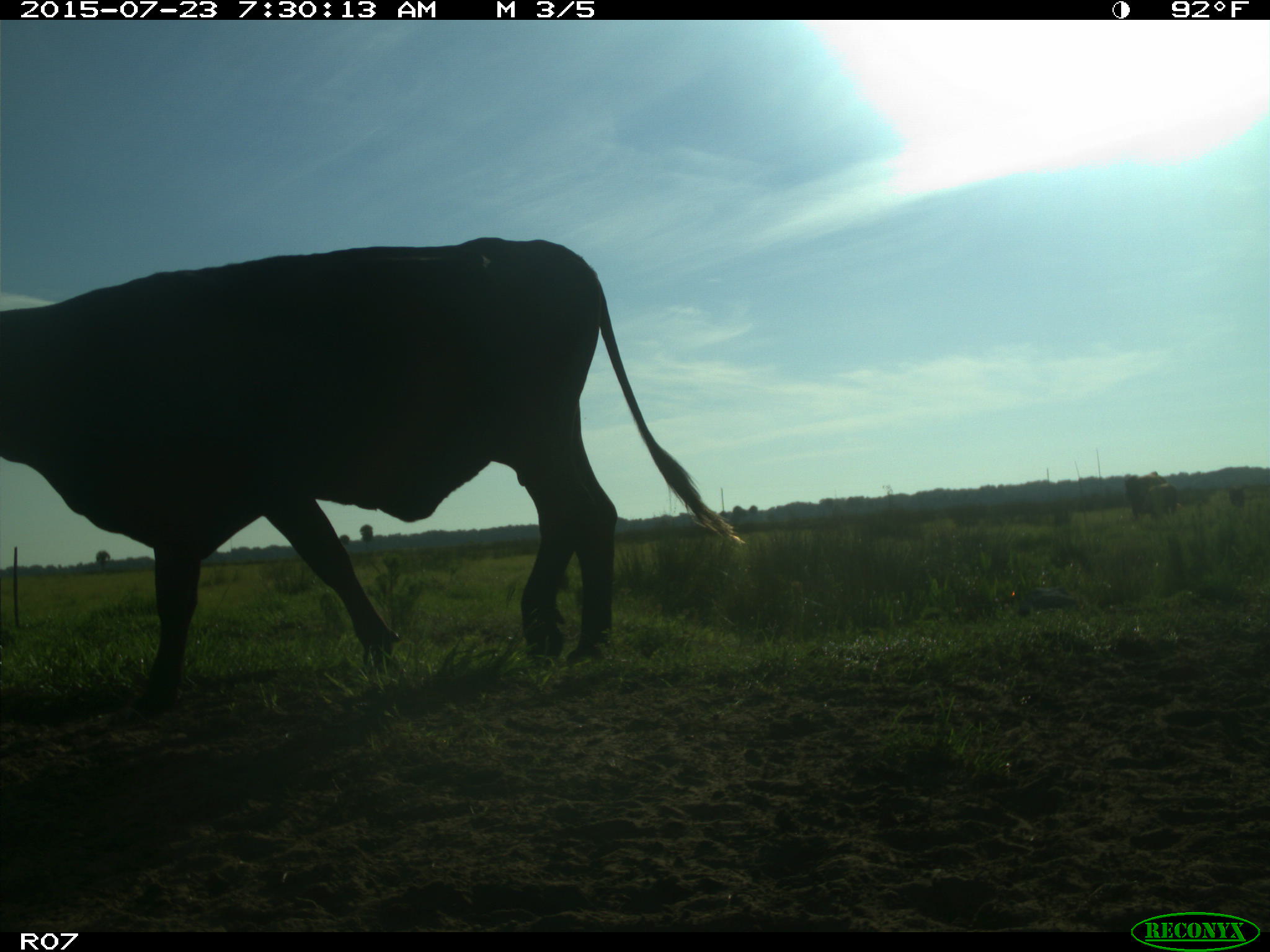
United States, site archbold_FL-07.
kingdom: Animalia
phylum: Chordata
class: Mammalia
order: Artiodactyla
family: Bovidae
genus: Bos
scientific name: Bos taurus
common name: domestic cow